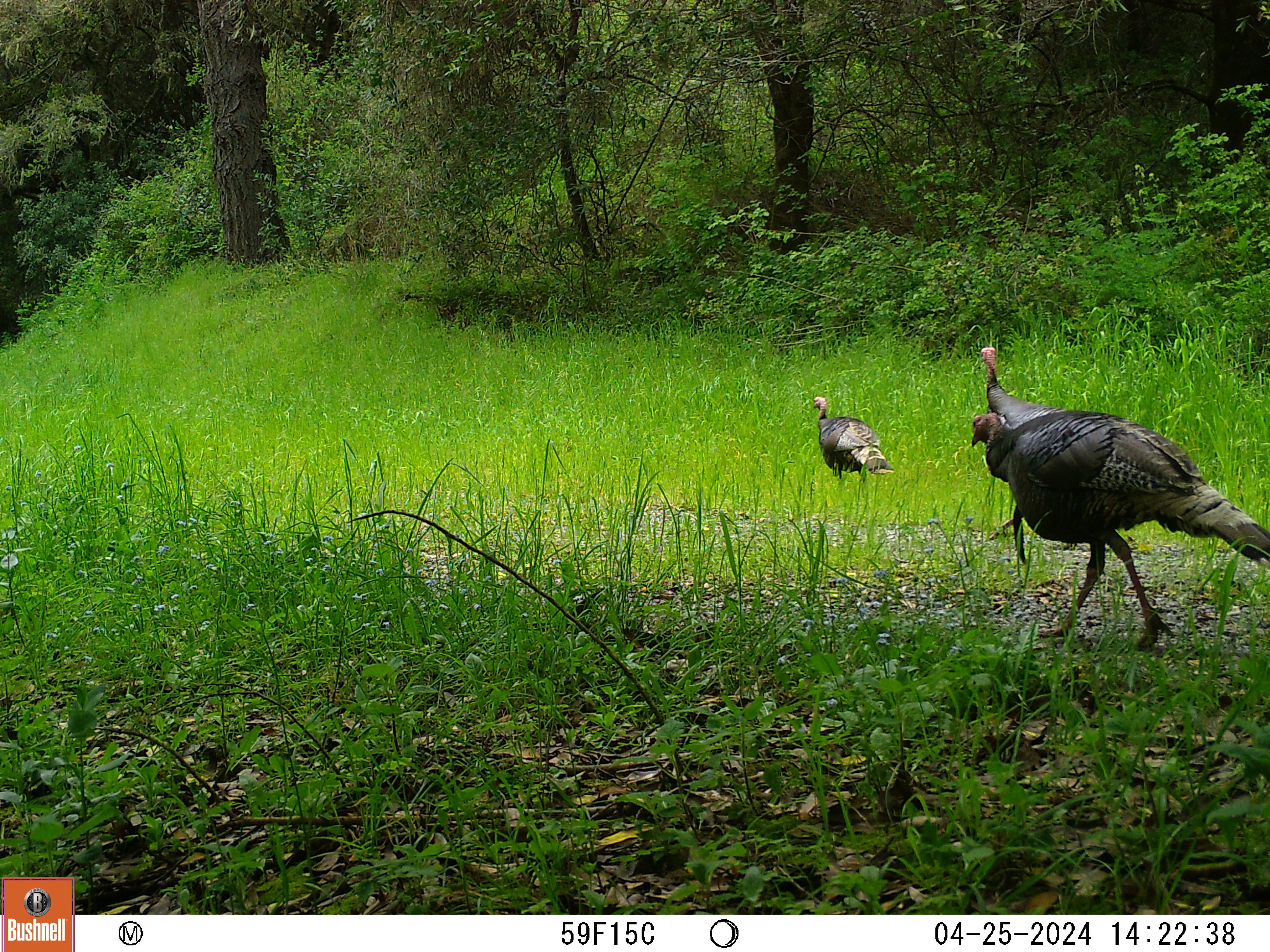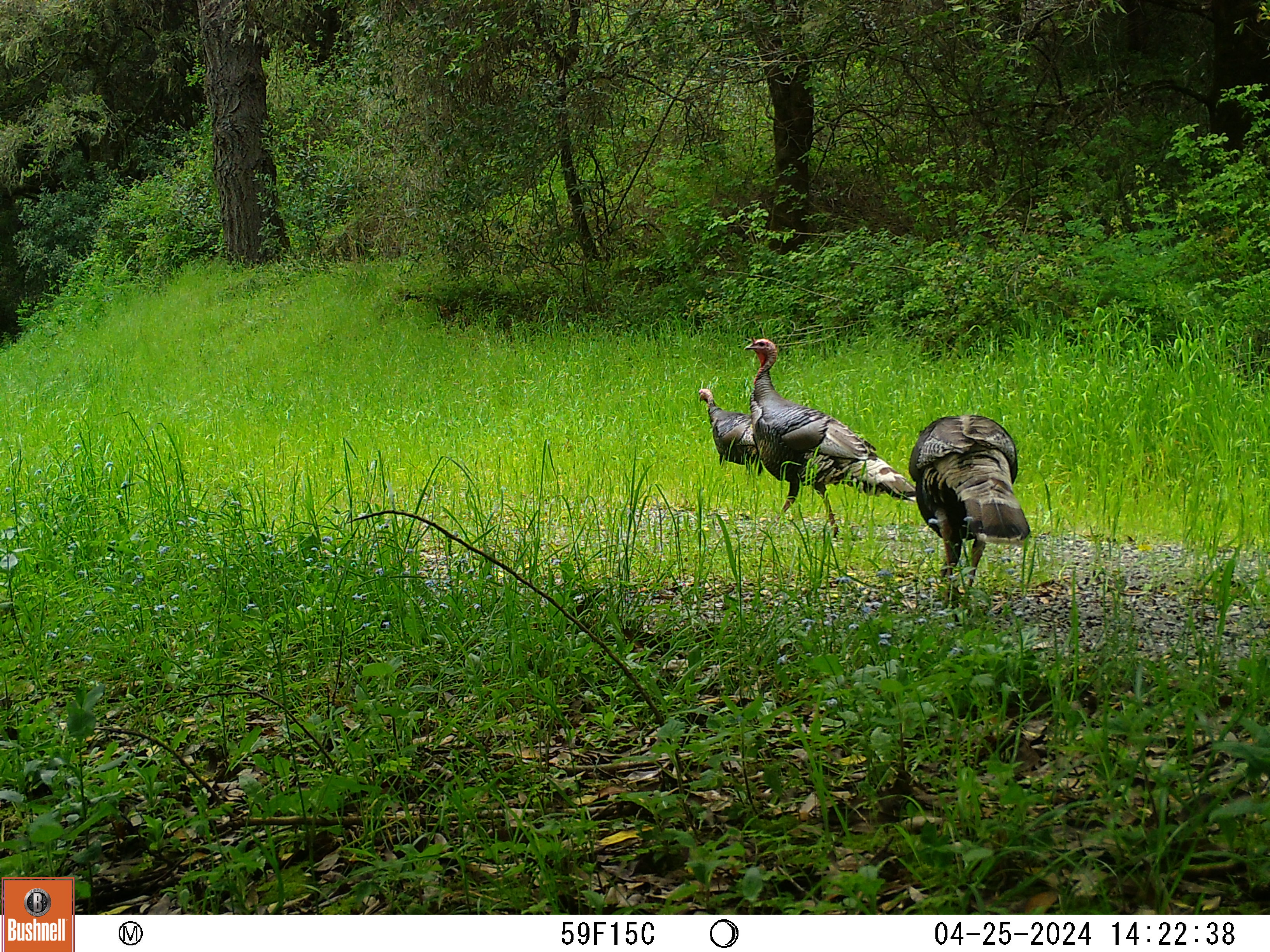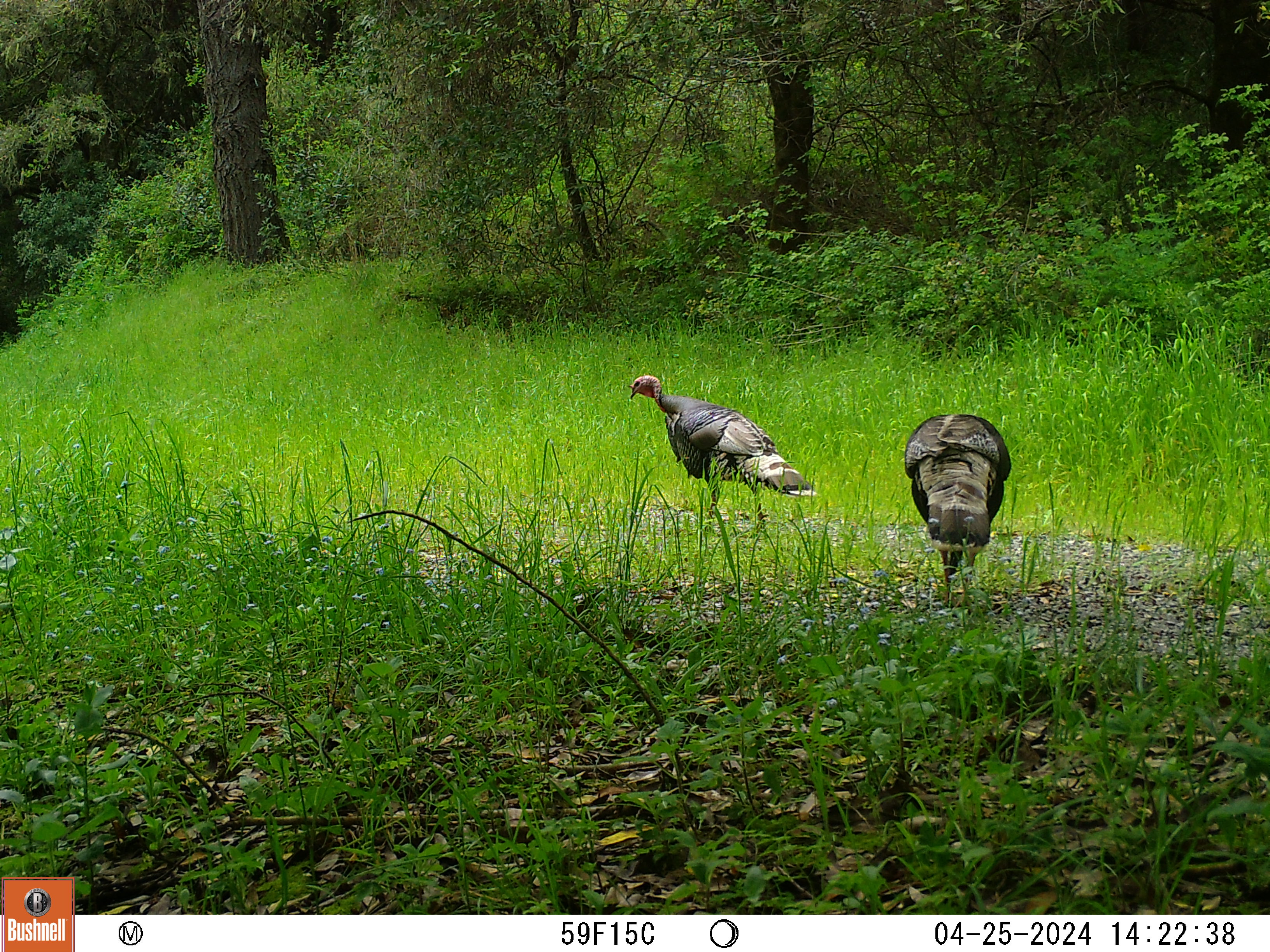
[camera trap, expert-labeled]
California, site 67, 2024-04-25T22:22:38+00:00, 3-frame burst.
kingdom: Animalia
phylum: Chordata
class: Aves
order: Galliformes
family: Phasianidae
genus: Meleagris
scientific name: Meleagris gallopavo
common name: turkey